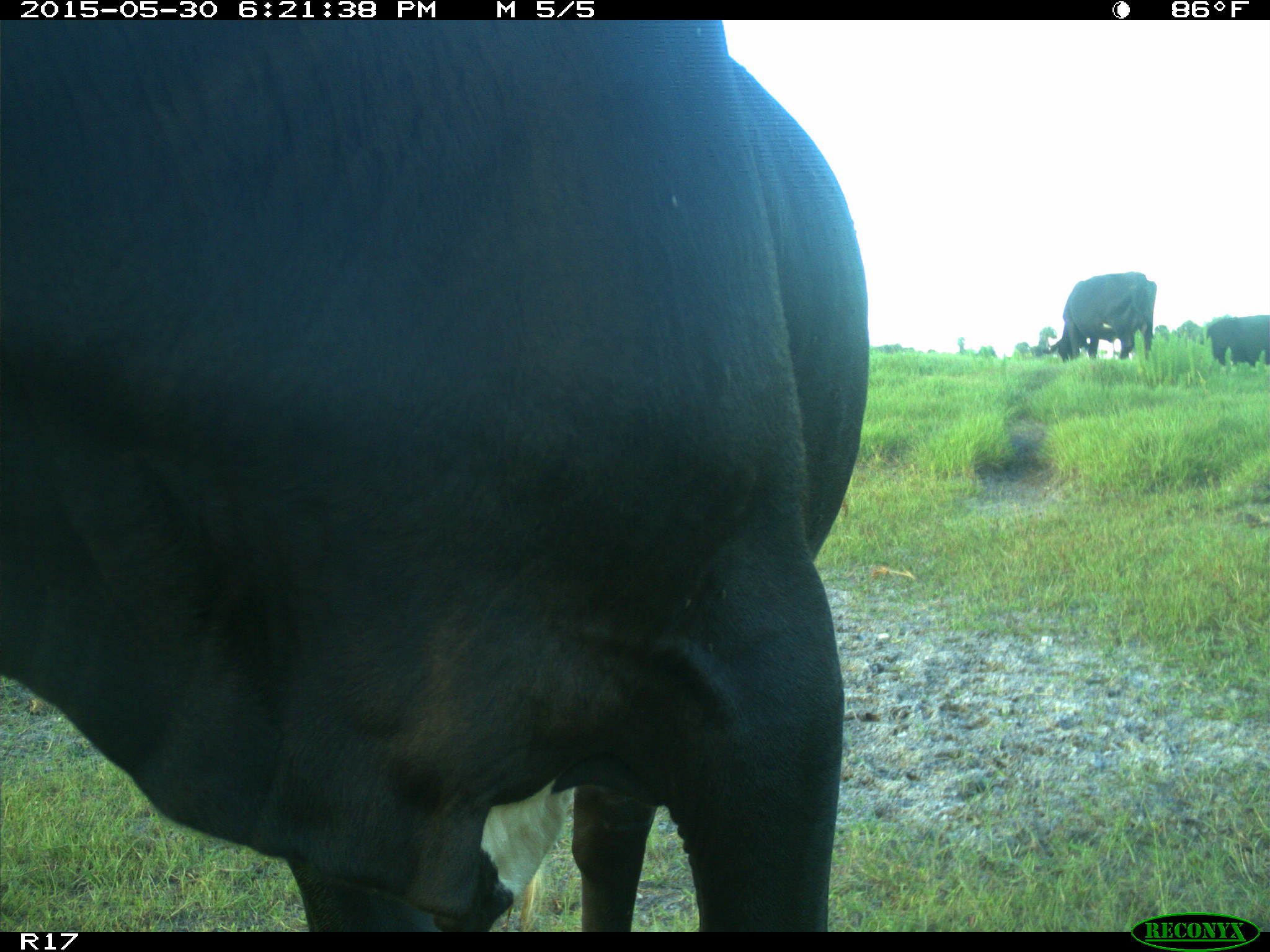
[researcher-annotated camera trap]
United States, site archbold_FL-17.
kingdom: Animalia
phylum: Chordata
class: Mammalia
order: Artiodactyla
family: Bovidae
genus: Bos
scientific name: Bos taurus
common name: domestic cow